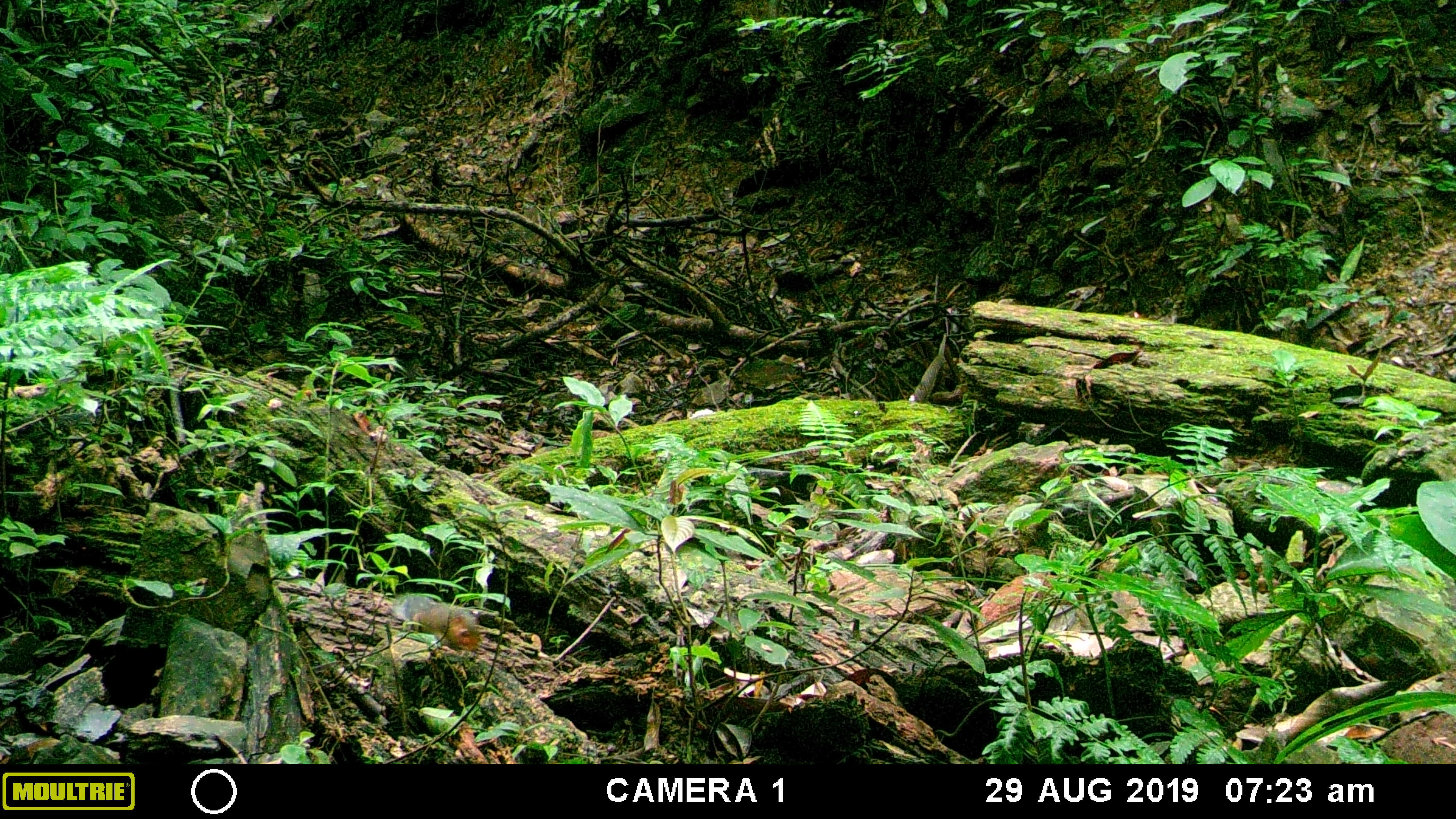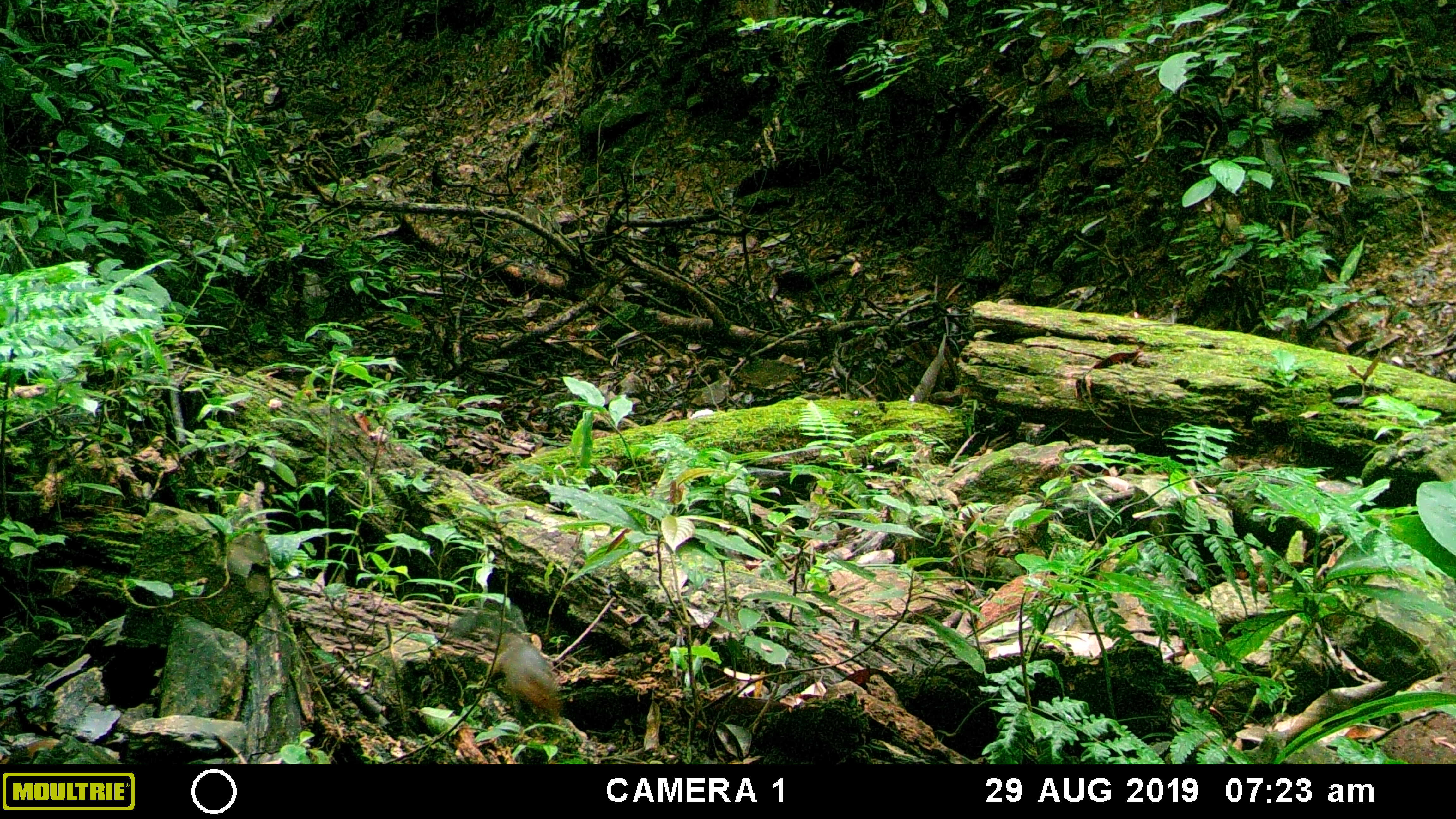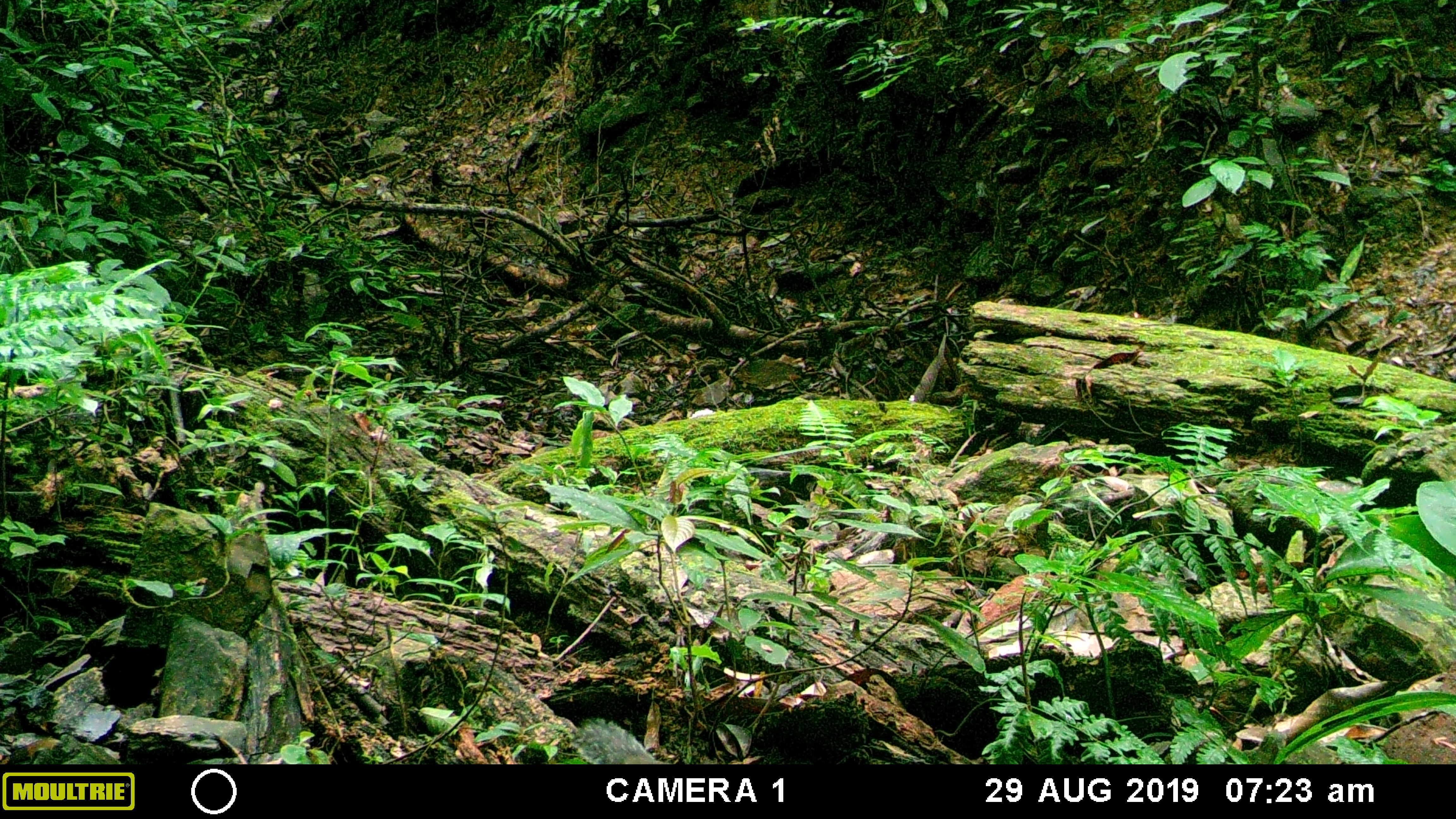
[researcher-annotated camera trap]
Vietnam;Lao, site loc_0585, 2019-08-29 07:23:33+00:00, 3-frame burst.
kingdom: Animalia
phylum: Chordata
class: Mammalia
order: Rodentia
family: Sciuridae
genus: Dremomys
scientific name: Dremomys rufigenis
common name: red-cheeked squirrel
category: red cheeked squirrel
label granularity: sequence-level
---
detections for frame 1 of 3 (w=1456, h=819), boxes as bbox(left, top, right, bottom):
red cheeked squirrel: bbox(388, 594, 481, 651)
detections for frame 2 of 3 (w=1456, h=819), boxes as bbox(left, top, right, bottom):
red cheeked squirrel: bbox(485, 633, 560, 726)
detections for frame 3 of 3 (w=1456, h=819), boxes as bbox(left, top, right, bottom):
red cheeked squirrel: bbox(570, 717, 672, 764)